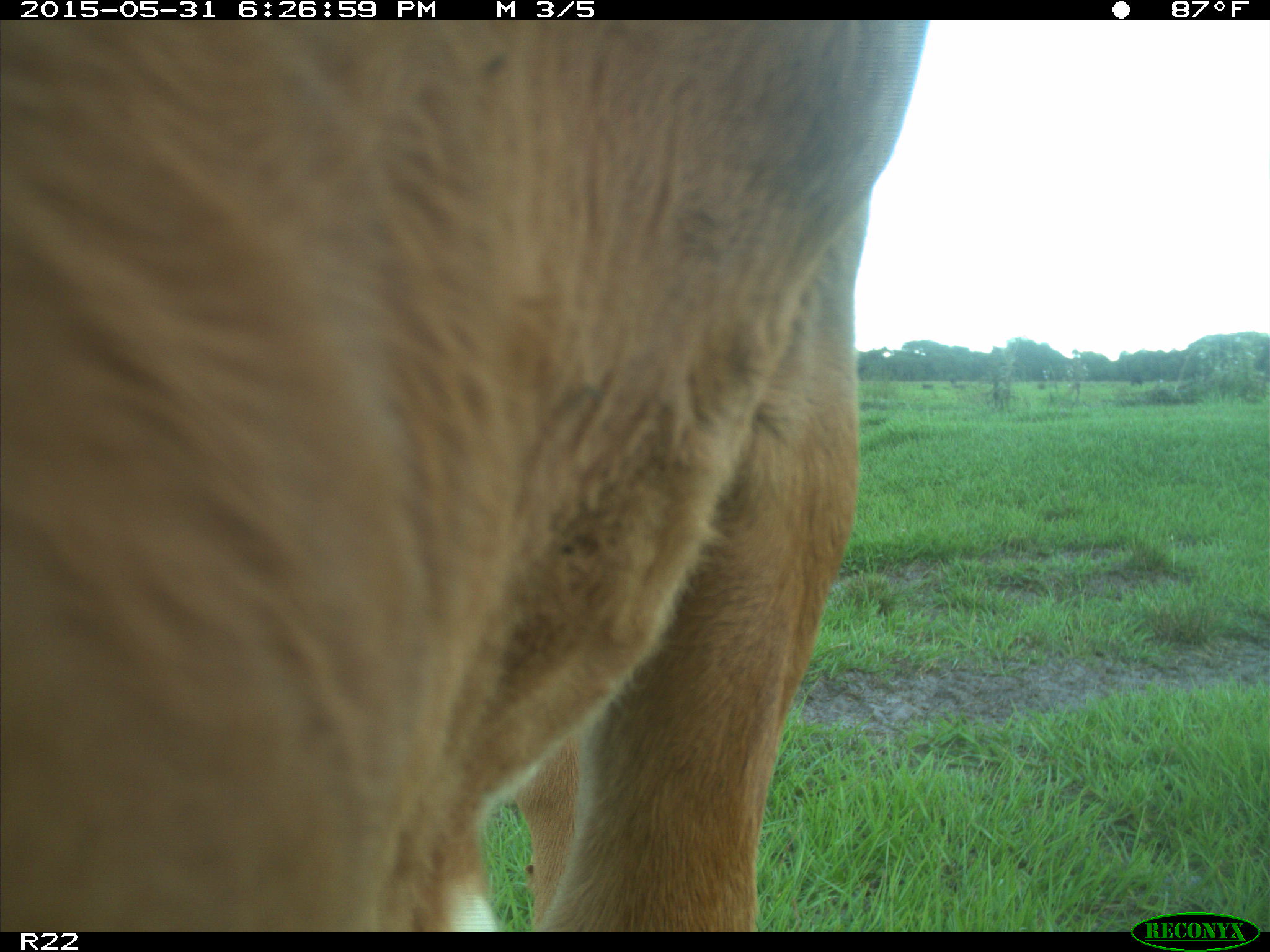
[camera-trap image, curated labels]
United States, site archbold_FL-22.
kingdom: Animalia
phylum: Chordata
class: Mammalia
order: Artiodactyla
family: Bovidae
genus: Bos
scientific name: Bos taurus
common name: domestic cow